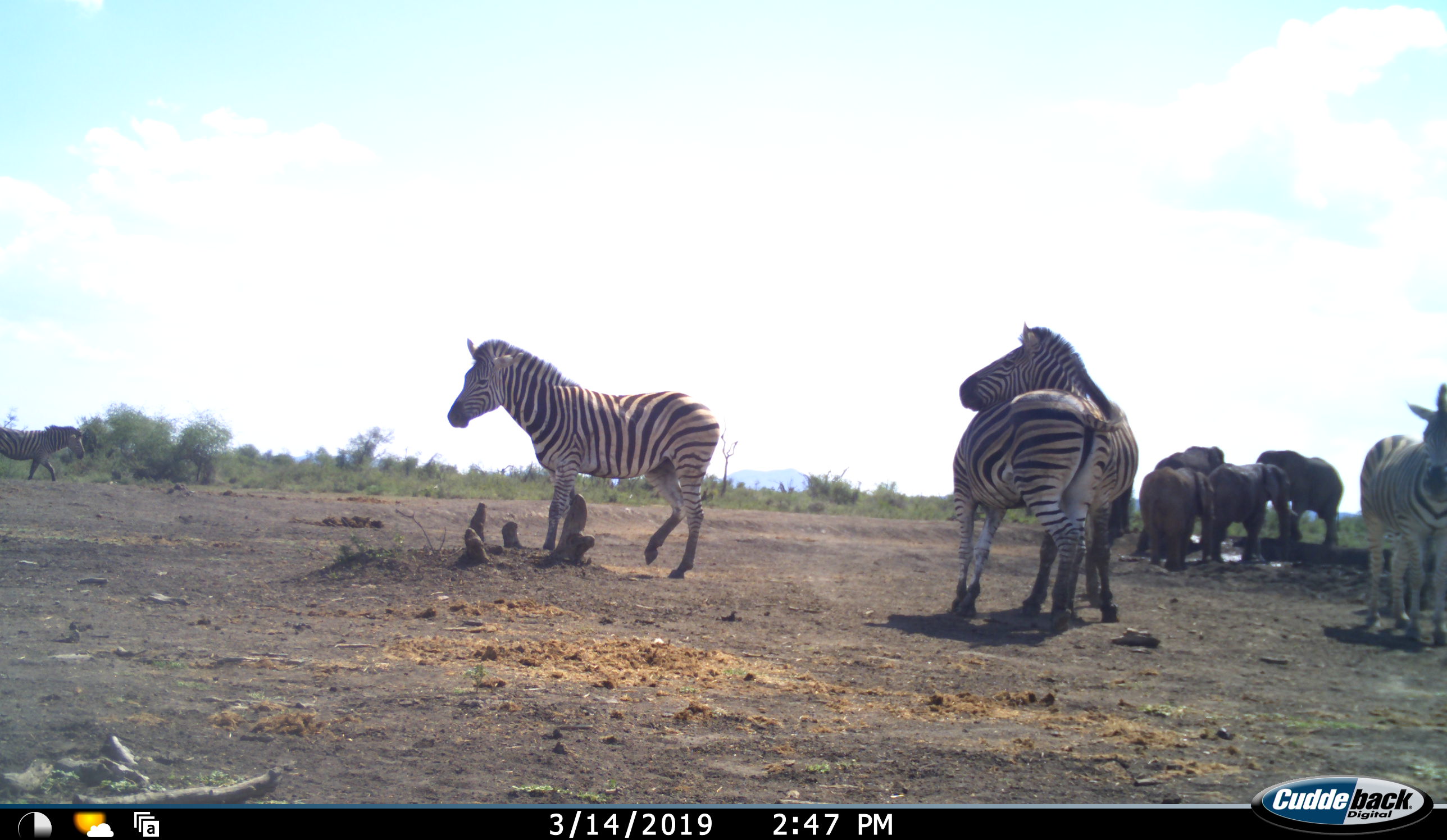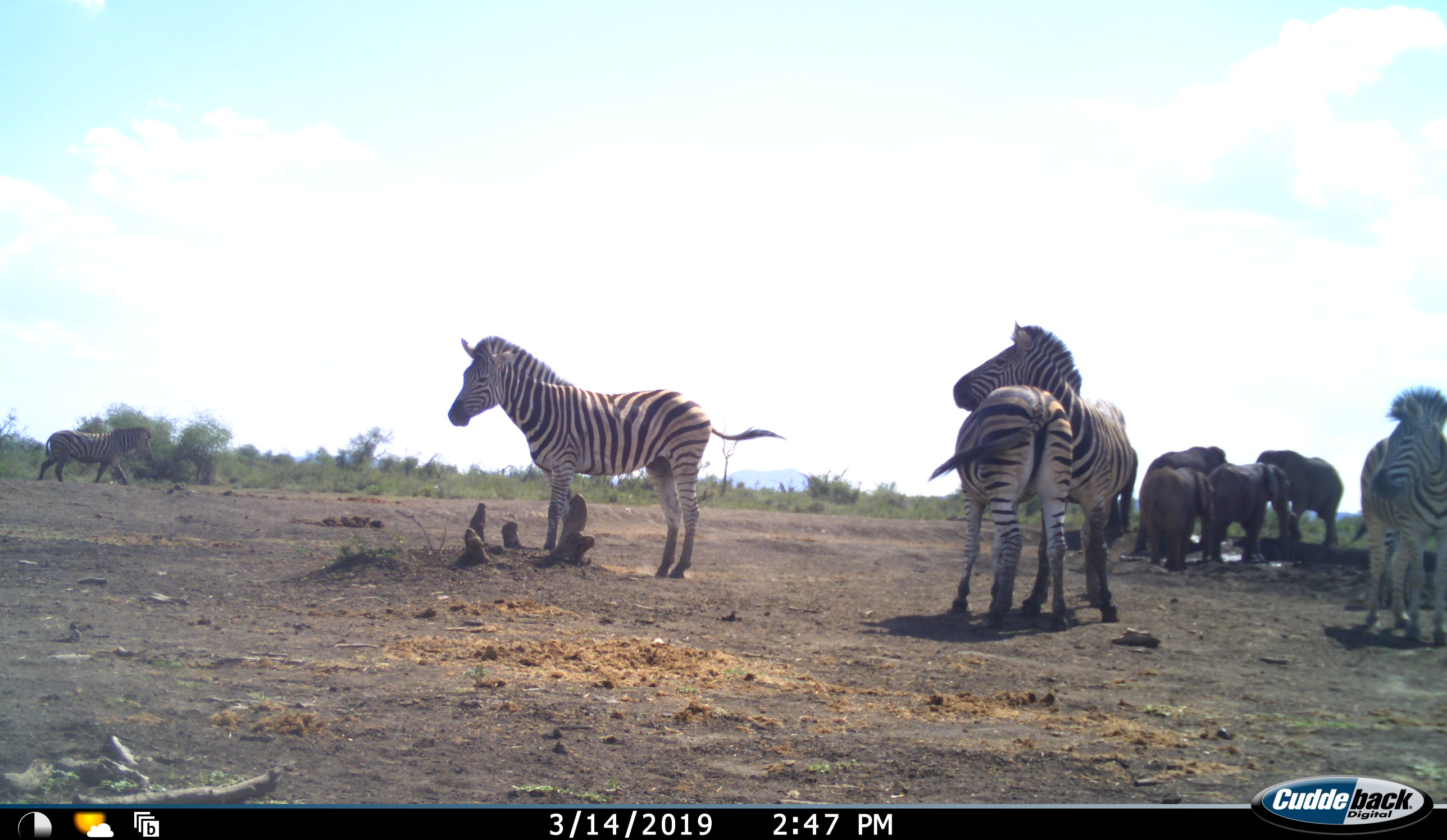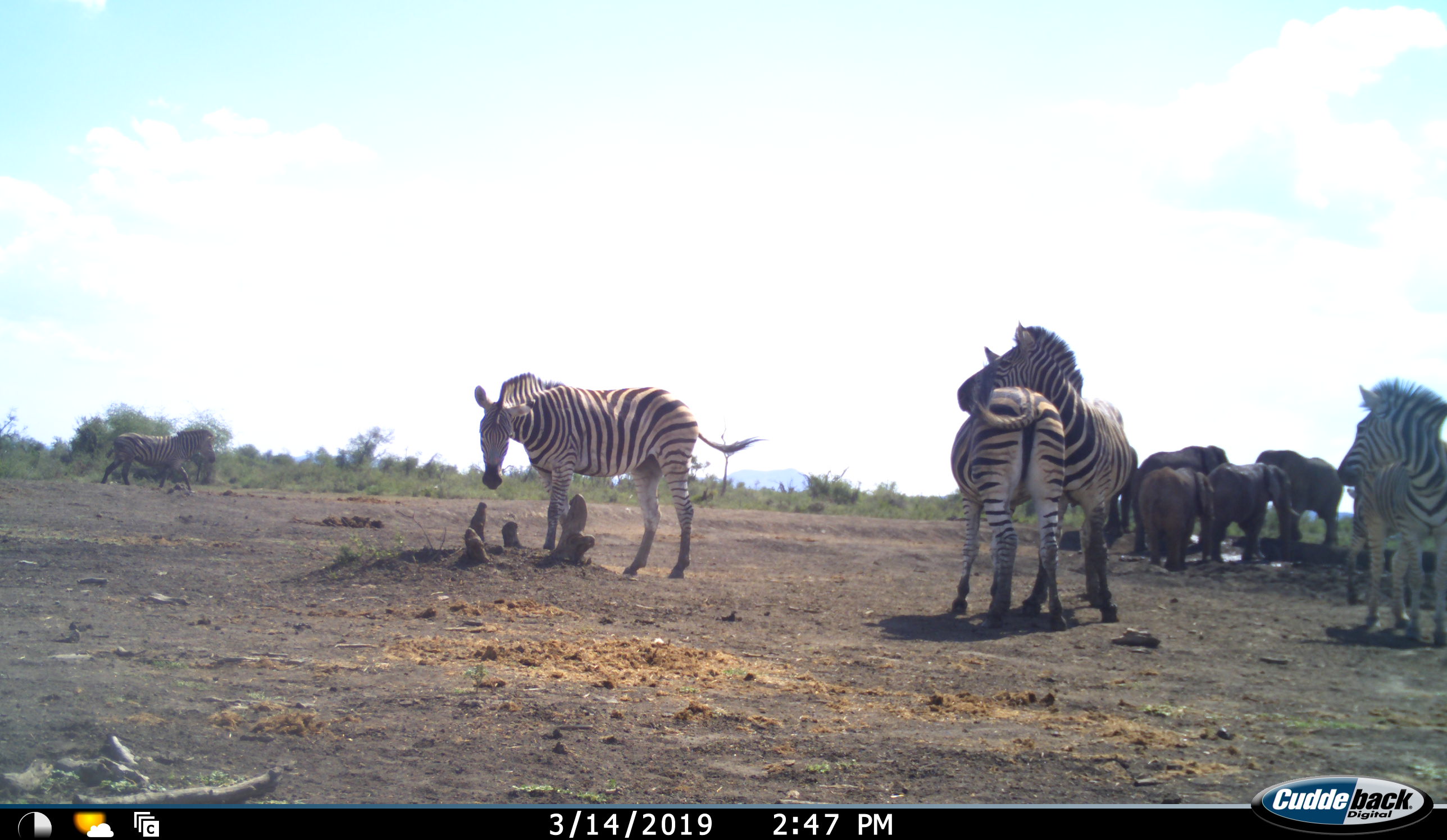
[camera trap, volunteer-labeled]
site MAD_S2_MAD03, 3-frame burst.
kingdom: Animalia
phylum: Chordata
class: Mammalia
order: Proboscidea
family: Elephantidae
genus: Loxodonta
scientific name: Loxodonta africana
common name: african bush elephant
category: elephant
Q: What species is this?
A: Elephant (african bush elephant) (Loxodonta africana).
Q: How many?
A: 4.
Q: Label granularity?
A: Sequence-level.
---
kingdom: Animalia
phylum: Chordata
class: Mammalia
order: Perissodactyla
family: Equidae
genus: Equus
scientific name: Equus quagga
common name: plains zebra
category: zebraplains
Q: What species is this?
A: Zebraplains (plains zebra) (Equus quagga).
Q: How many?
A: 5.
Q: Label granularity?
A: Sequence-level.